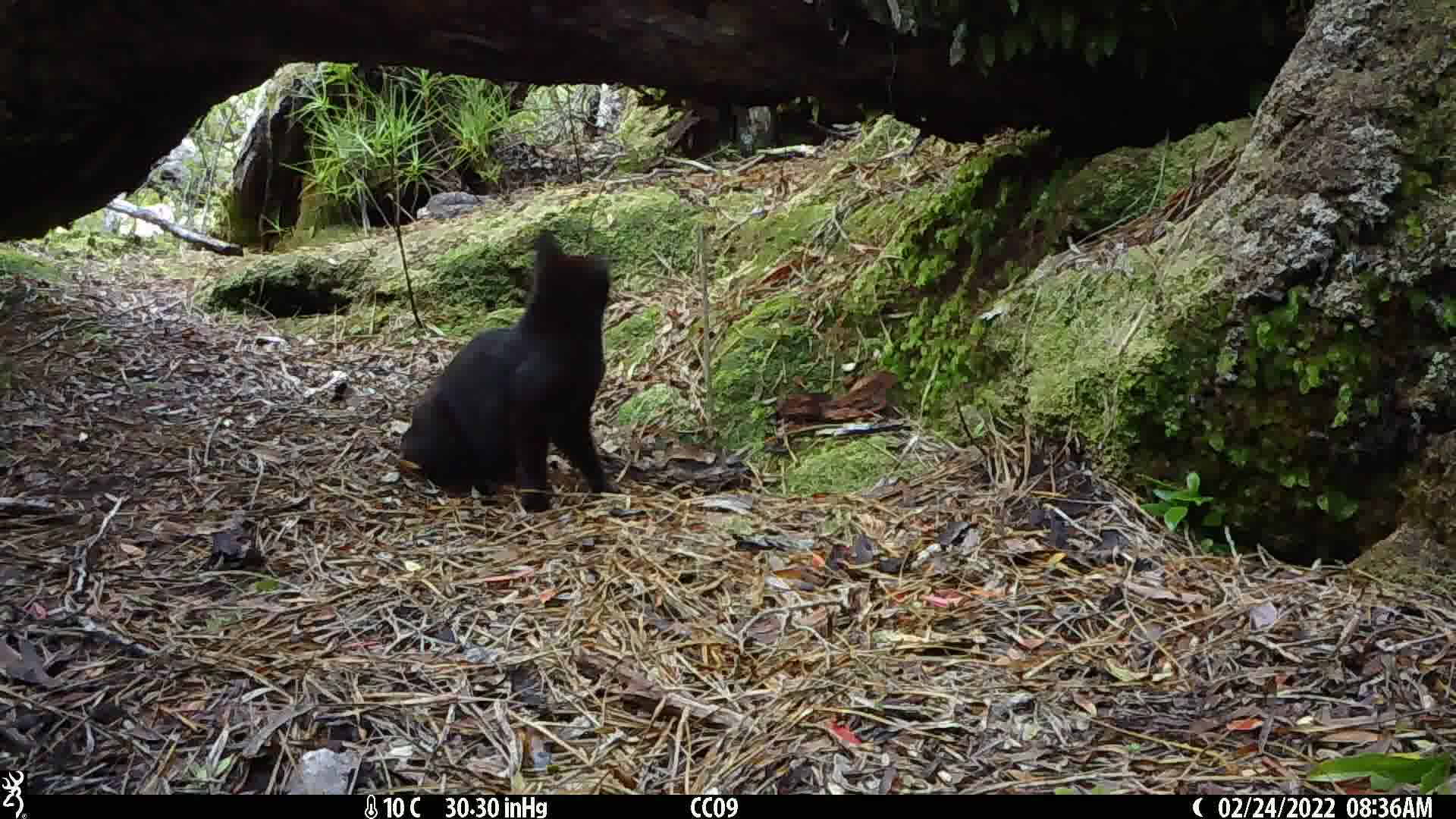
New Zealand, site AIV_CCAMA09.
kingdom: Animalia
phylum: Chordata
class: Mammalia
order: Carnivora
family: Felidae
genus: Felis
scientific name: Felis catus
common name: domestic cat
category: cat